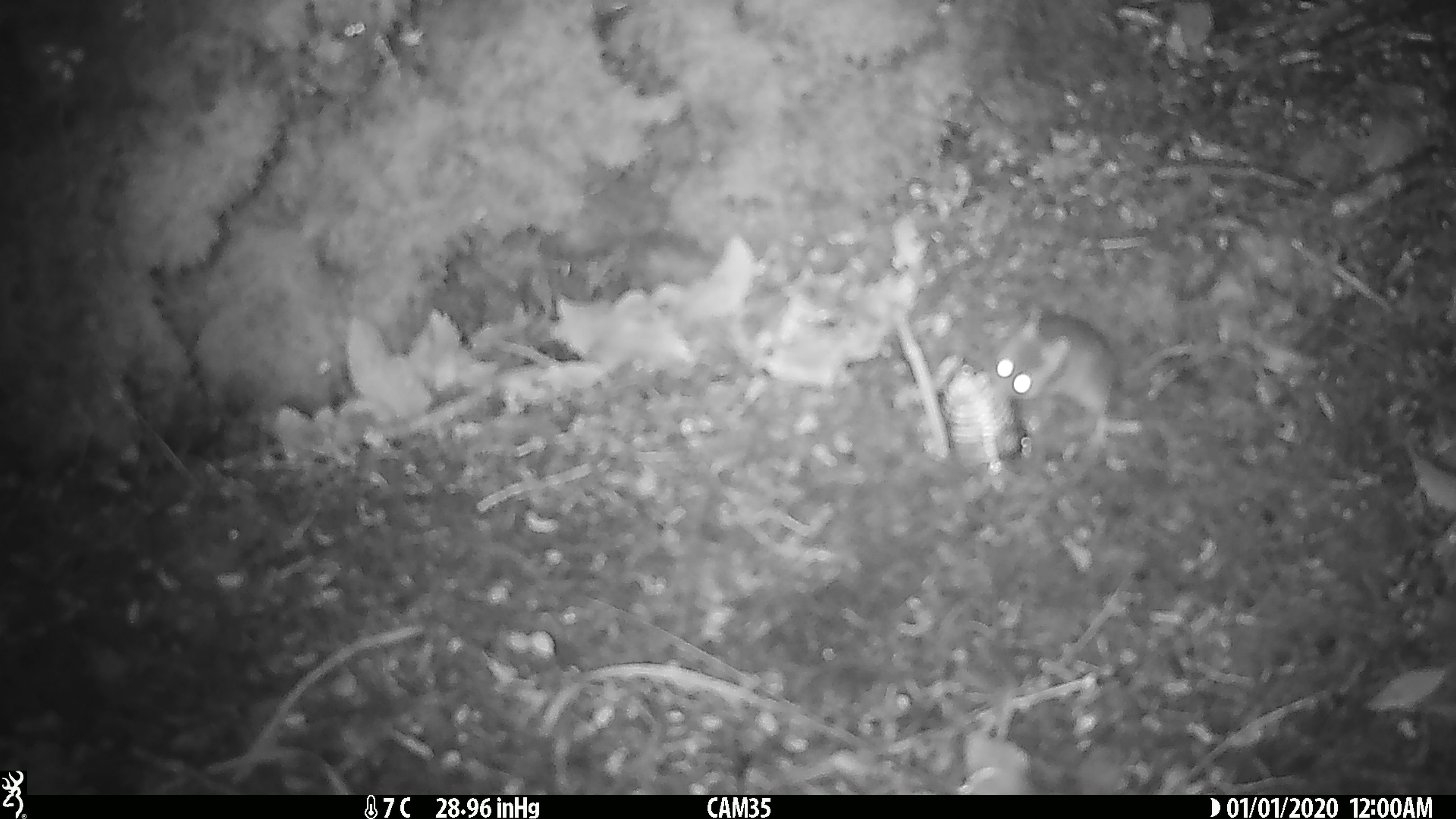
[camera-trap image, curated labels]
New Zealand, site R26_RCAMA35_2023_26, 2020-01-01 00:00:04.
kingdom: Animalia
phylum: Chordata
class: Mammalia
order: Rodentia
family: Muridae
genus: Mus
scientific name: Mus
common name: mouse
Mouse (Mus).